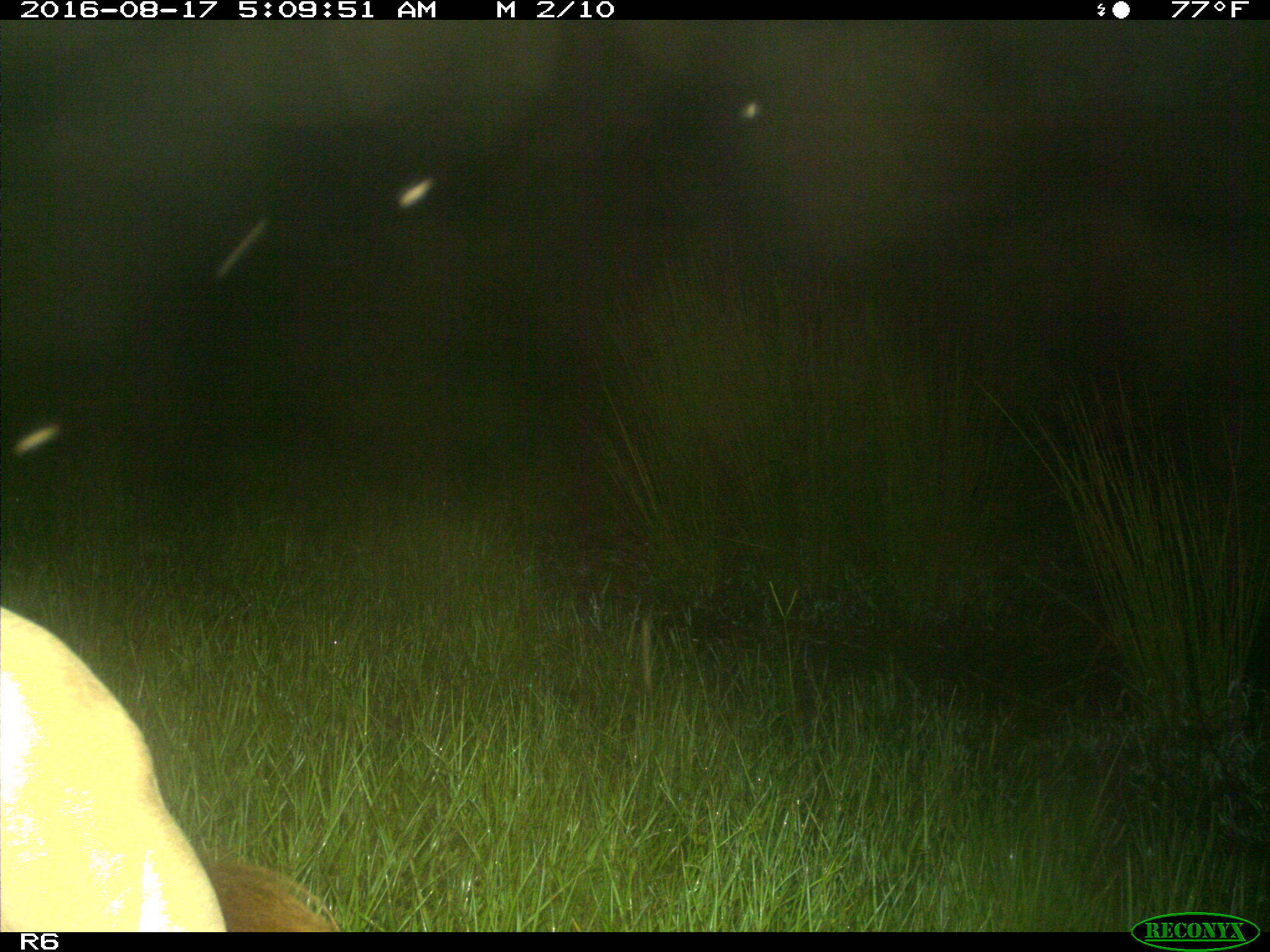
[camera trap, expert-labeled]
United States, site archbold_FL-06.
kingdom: Animalia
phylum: Chordata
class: Mammalia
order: Artiodactyla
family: Bovidae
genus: Bos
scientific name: Bos taurus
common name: domestic cow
Bos taurus (domestic cow).